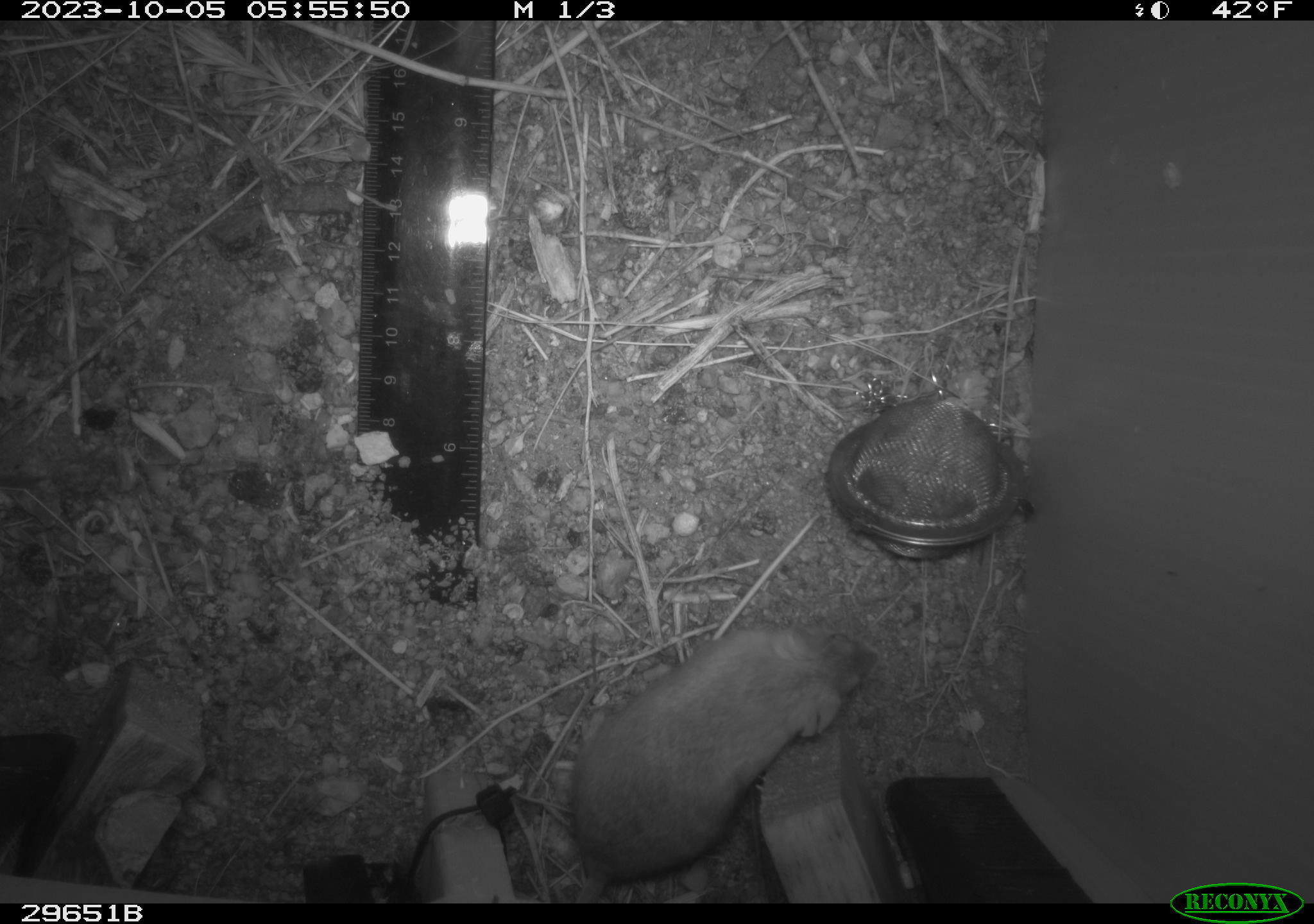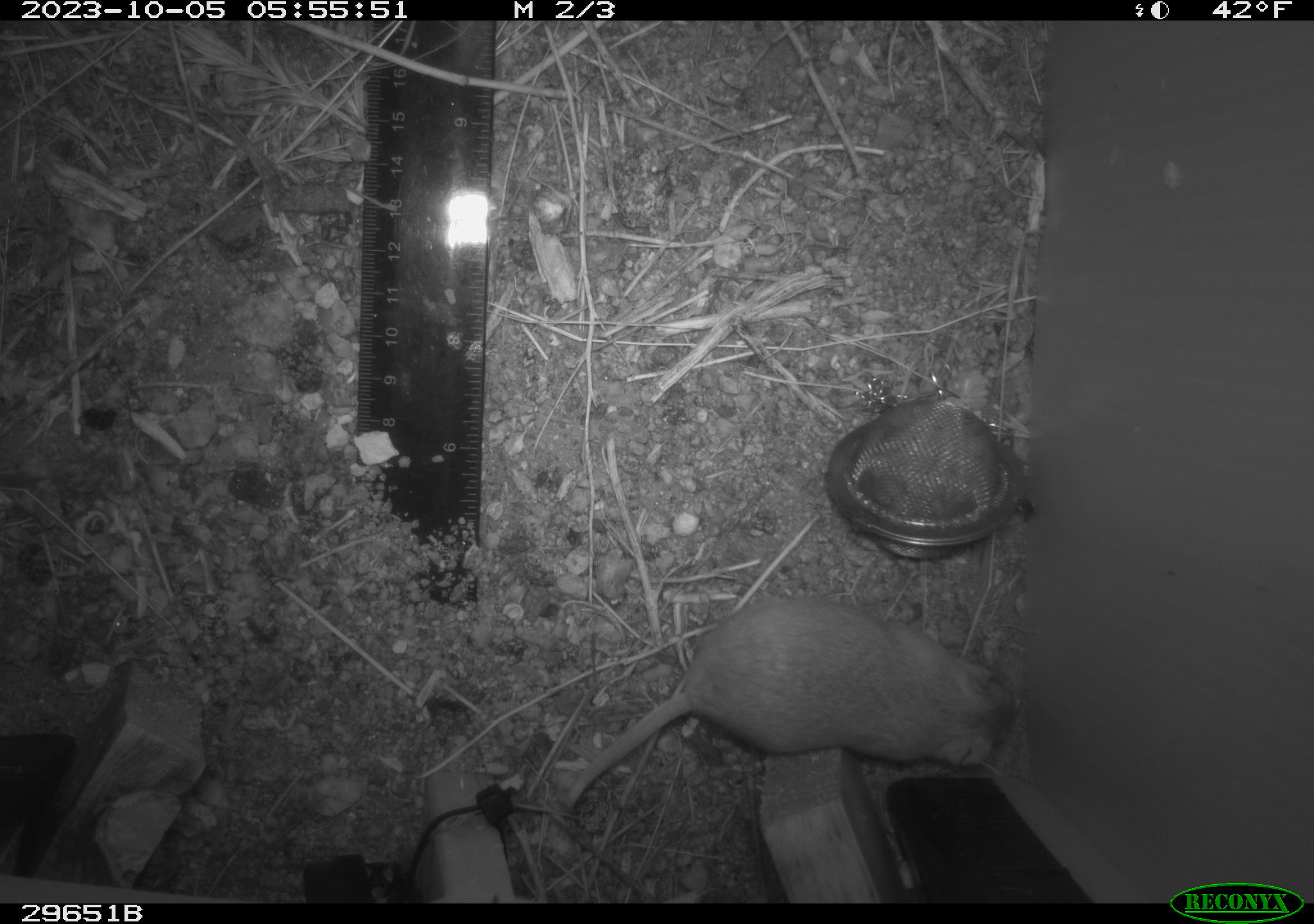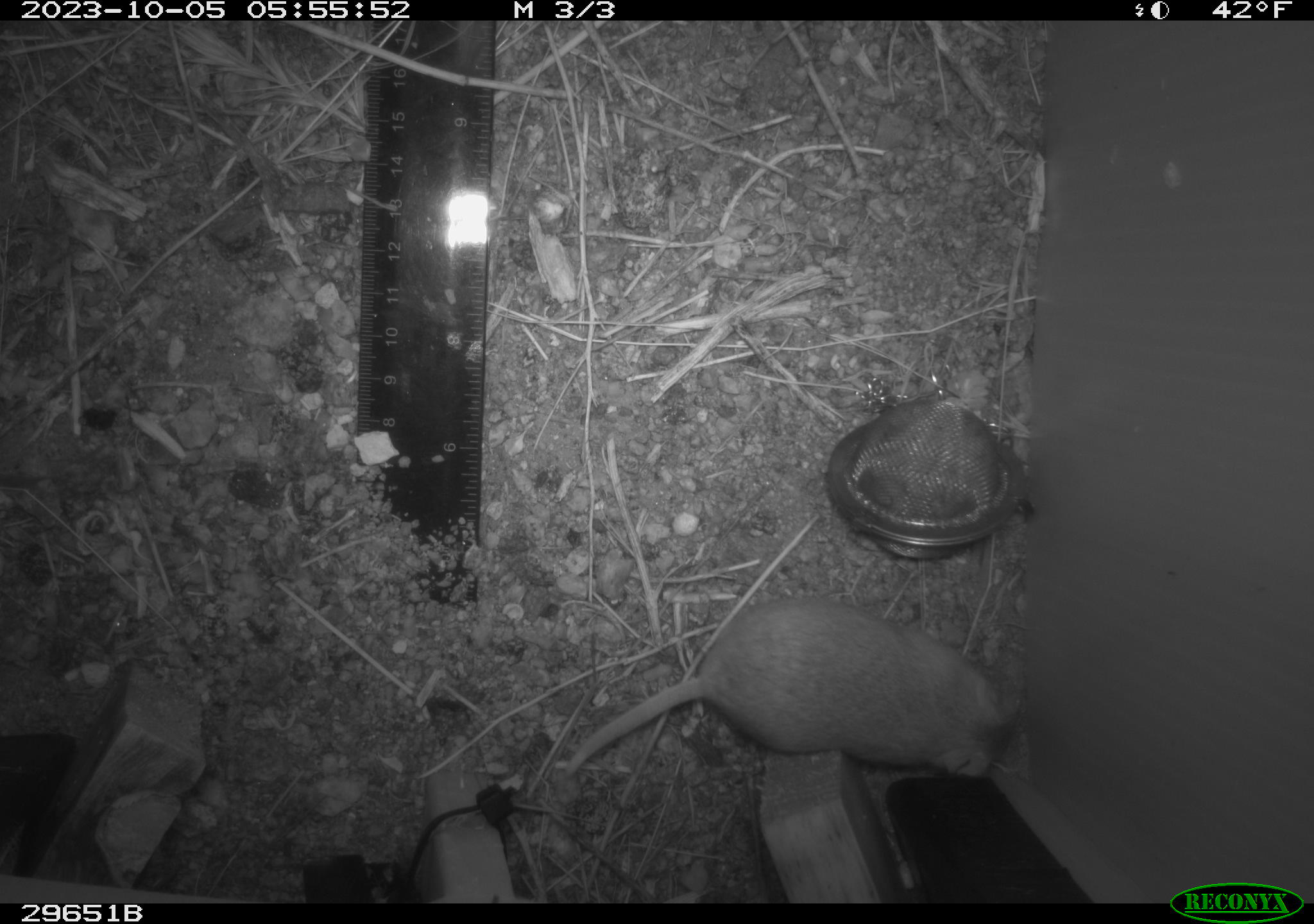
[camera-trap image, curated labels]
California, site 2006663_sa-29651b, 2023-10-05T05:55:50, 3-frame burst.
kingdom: Animalia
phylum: Chordata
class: Mammalia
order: Rodentia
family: Heteromyidae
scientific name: Heteromyidae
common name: kangaroo rats and pocket mice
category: heteromyidae family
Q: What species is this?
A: Heteromyidae family (kangaroo rats and pocket mice) (Heteromyidae).